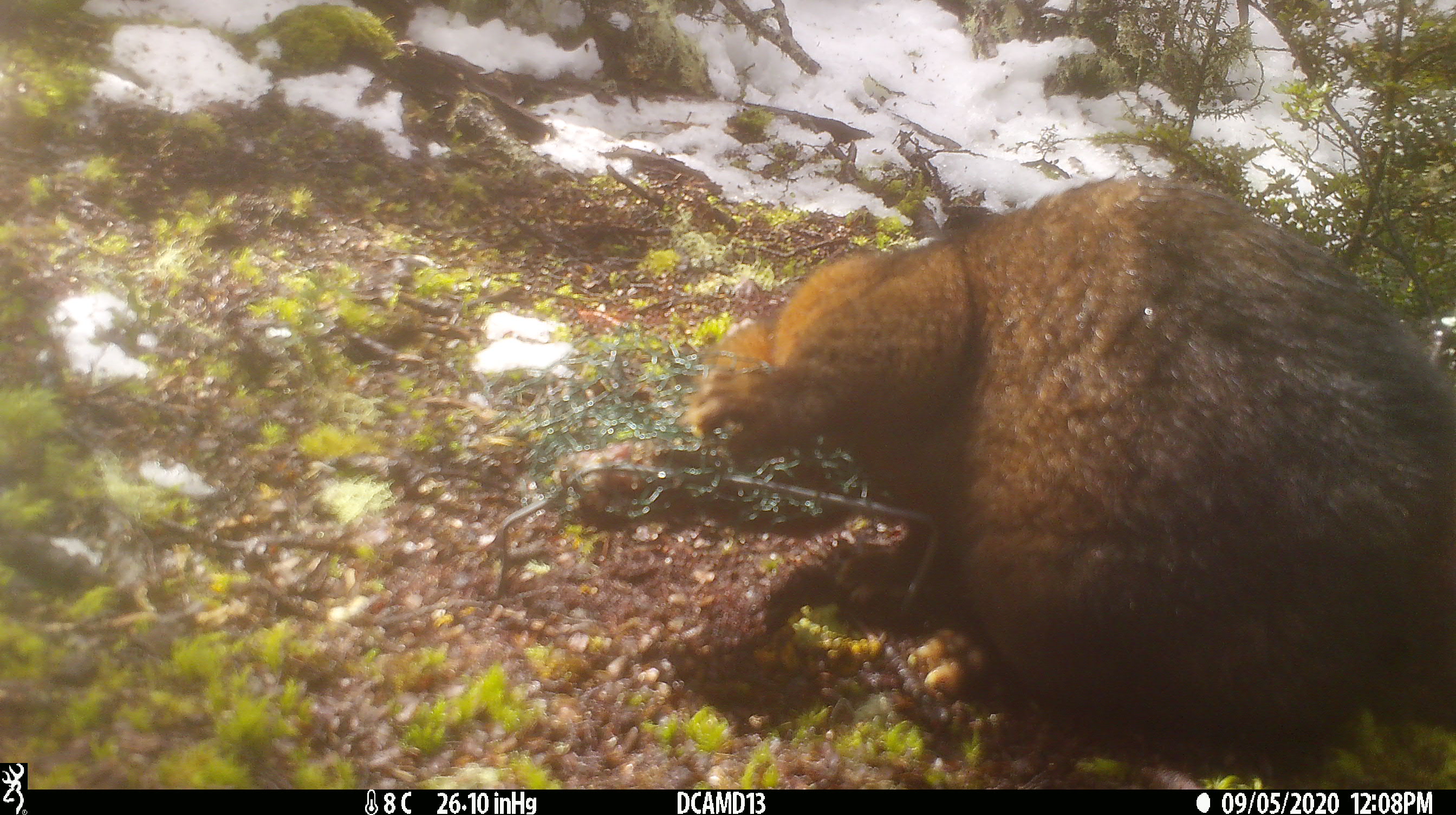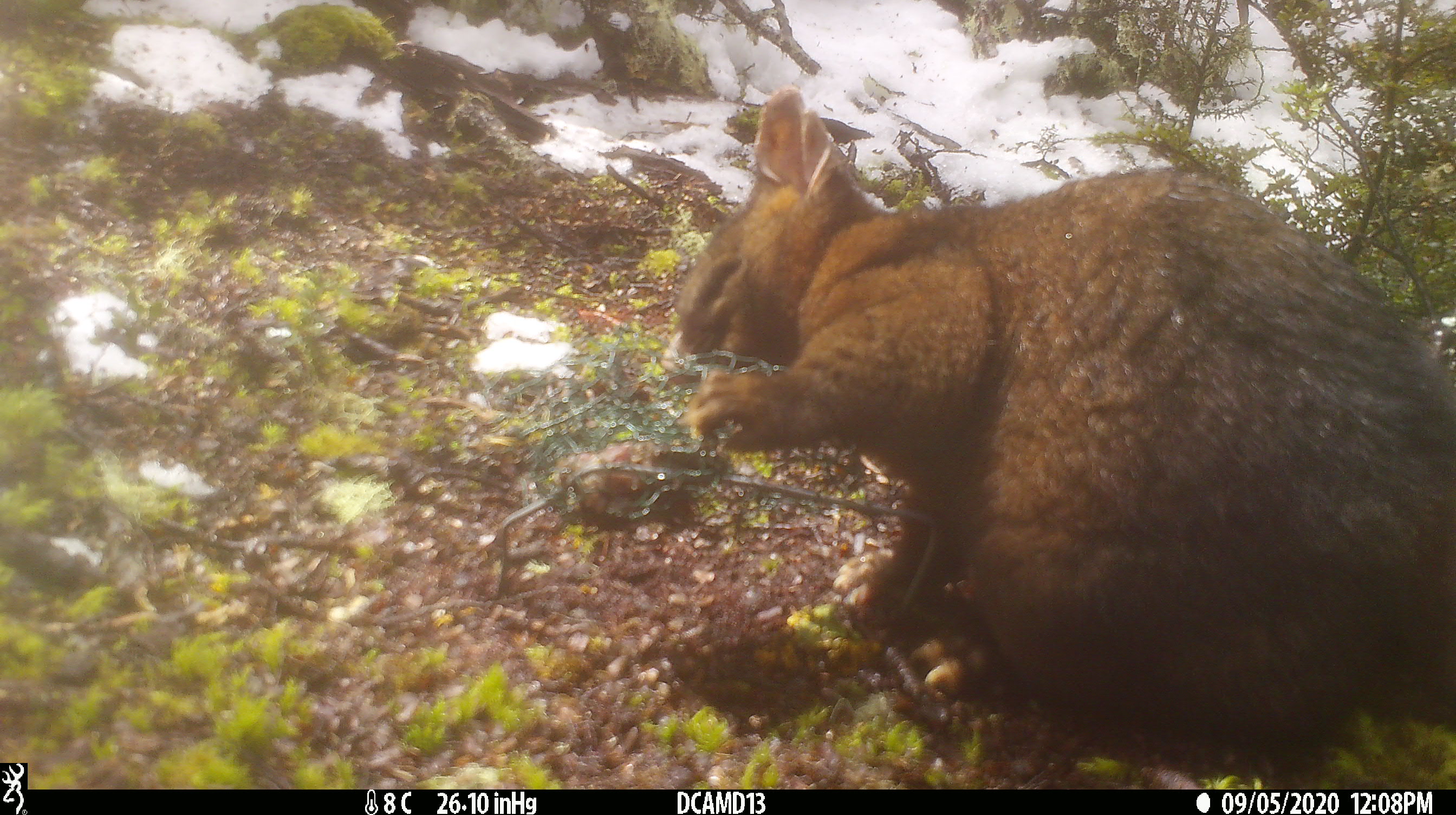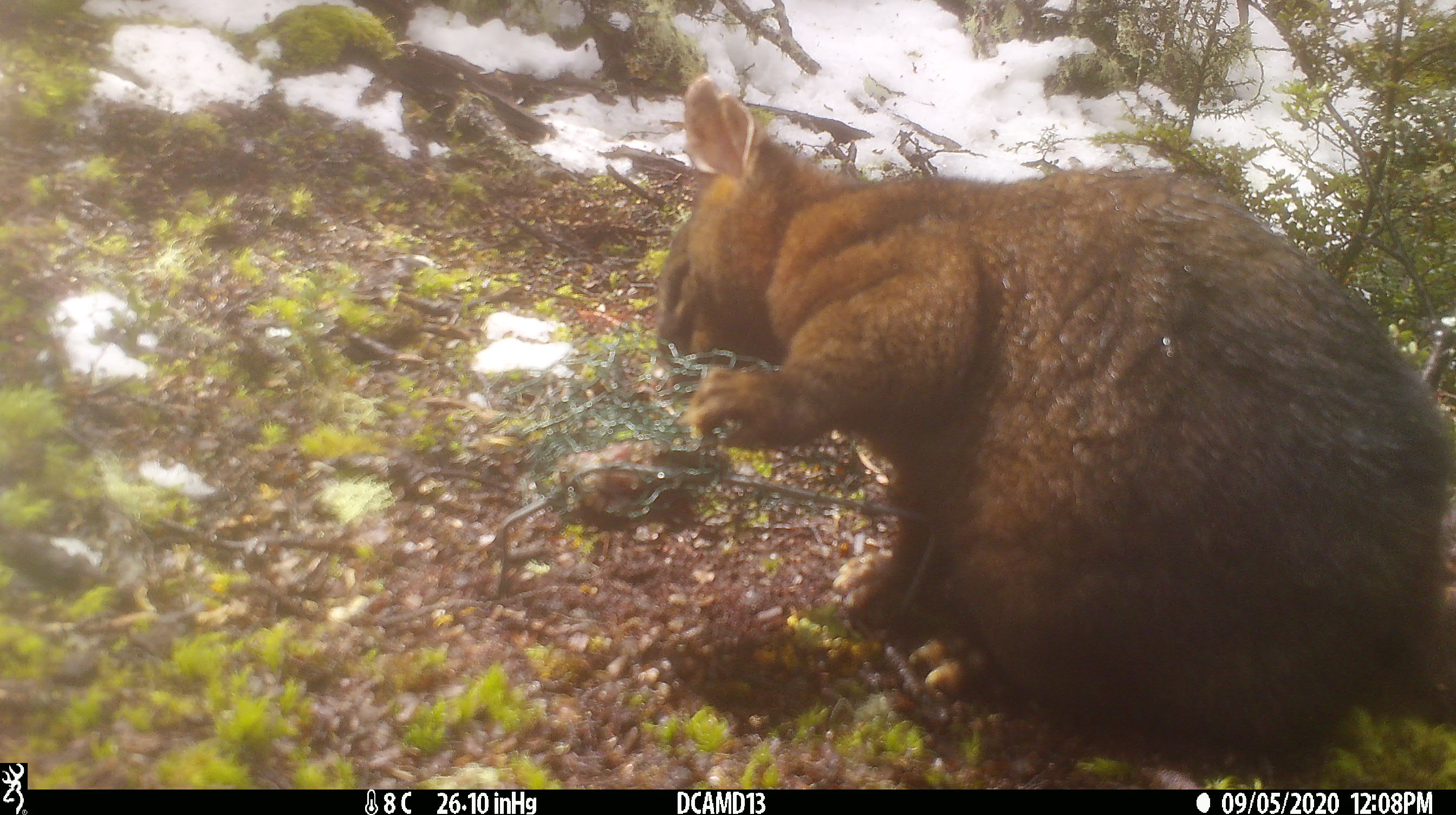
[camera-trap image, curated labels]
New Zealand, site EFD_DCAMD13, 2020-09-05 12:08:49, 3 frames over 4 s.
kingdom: Animalia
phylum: Chordata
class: Mammalia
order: Diprotodontia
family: Phalangeridae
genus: Trichosurus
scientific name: Trichosurus vulpecula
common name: common brushtail possum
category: possum